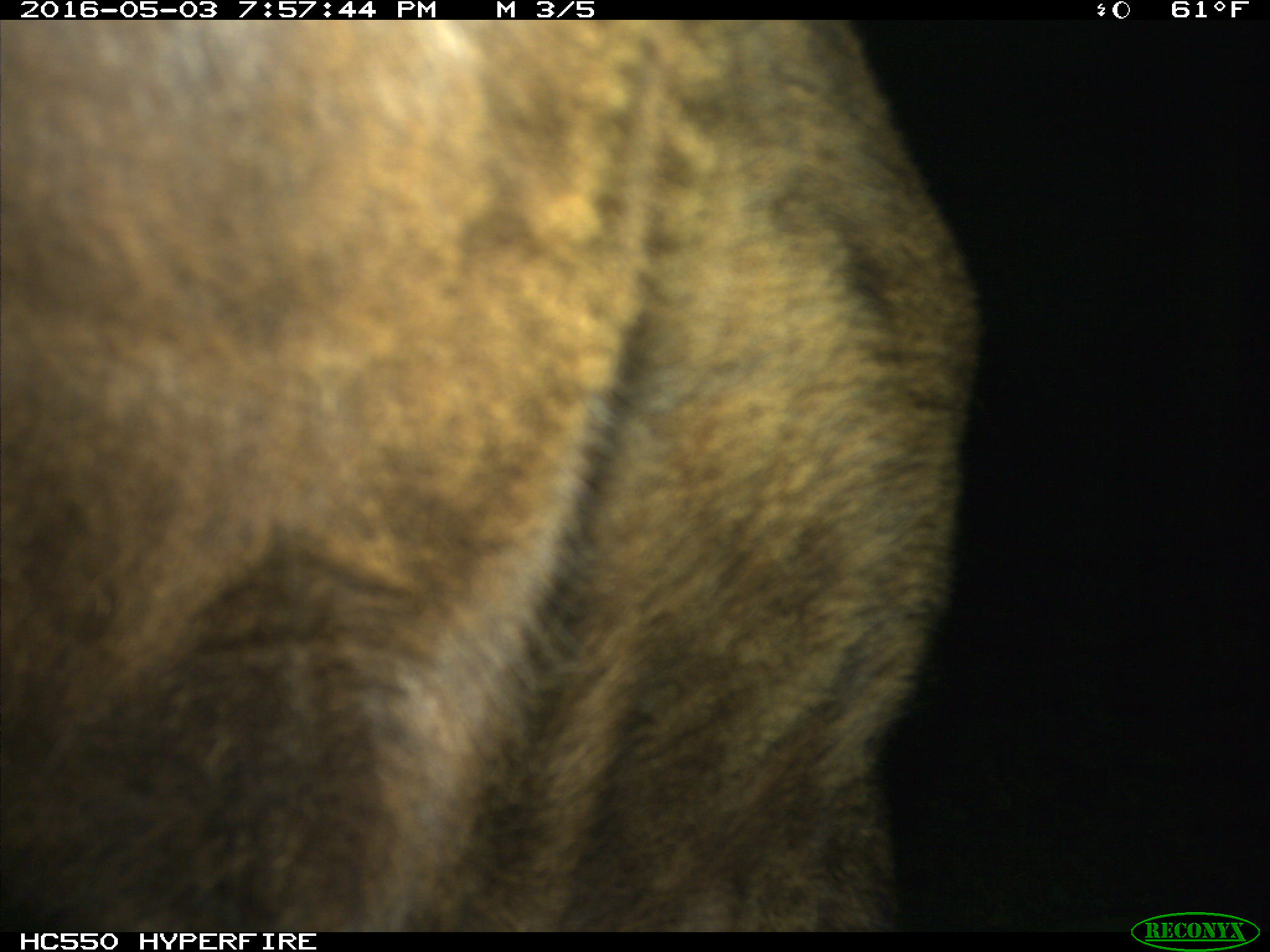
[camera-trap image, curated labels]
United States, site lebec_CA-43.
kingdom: Animalia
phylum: Chordata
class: Mammalia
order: Artiodactyla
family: Bovidae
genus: Bos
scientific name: Bos taurus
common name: domestic cow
Bos taurus (domestic cow).